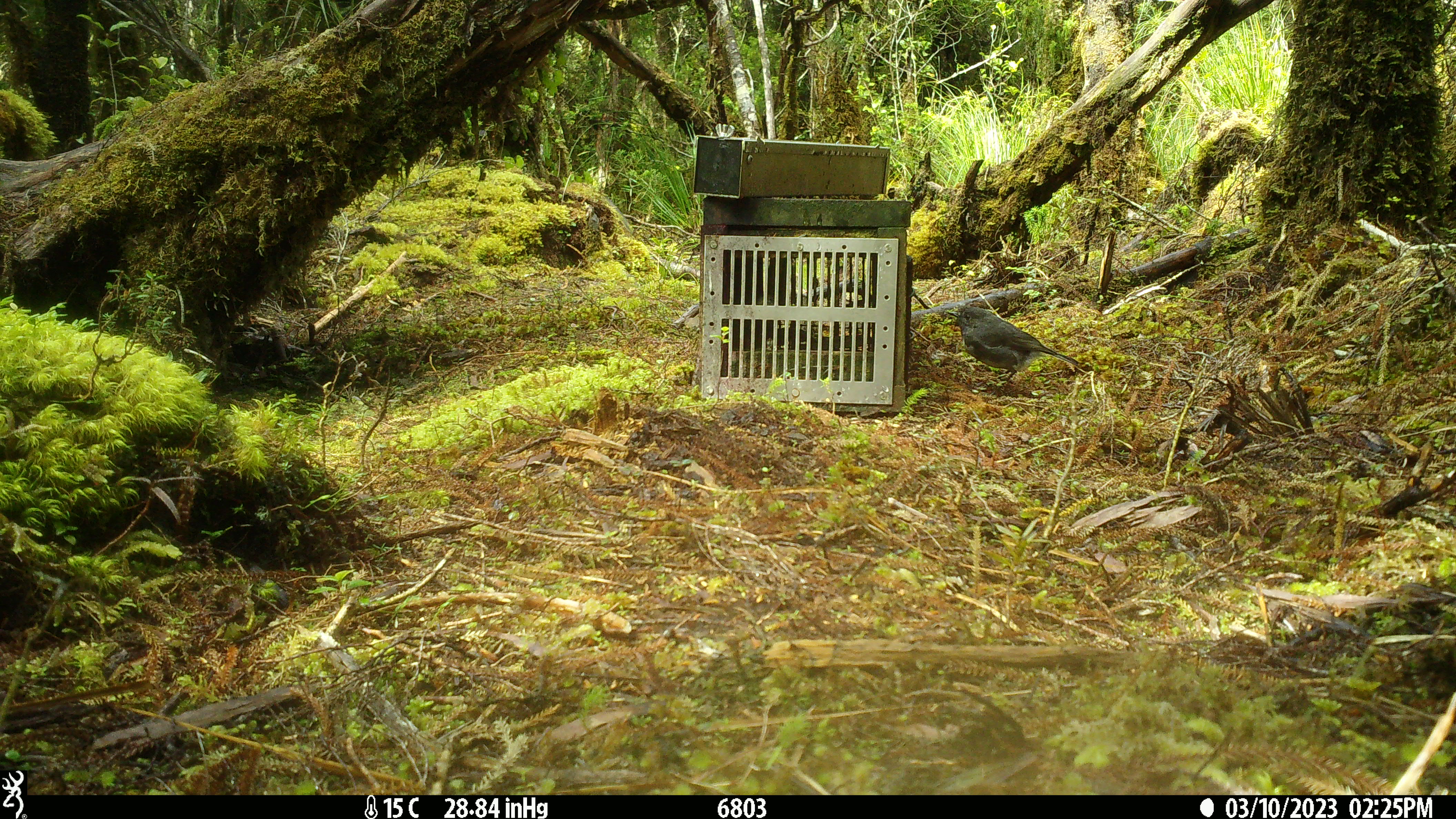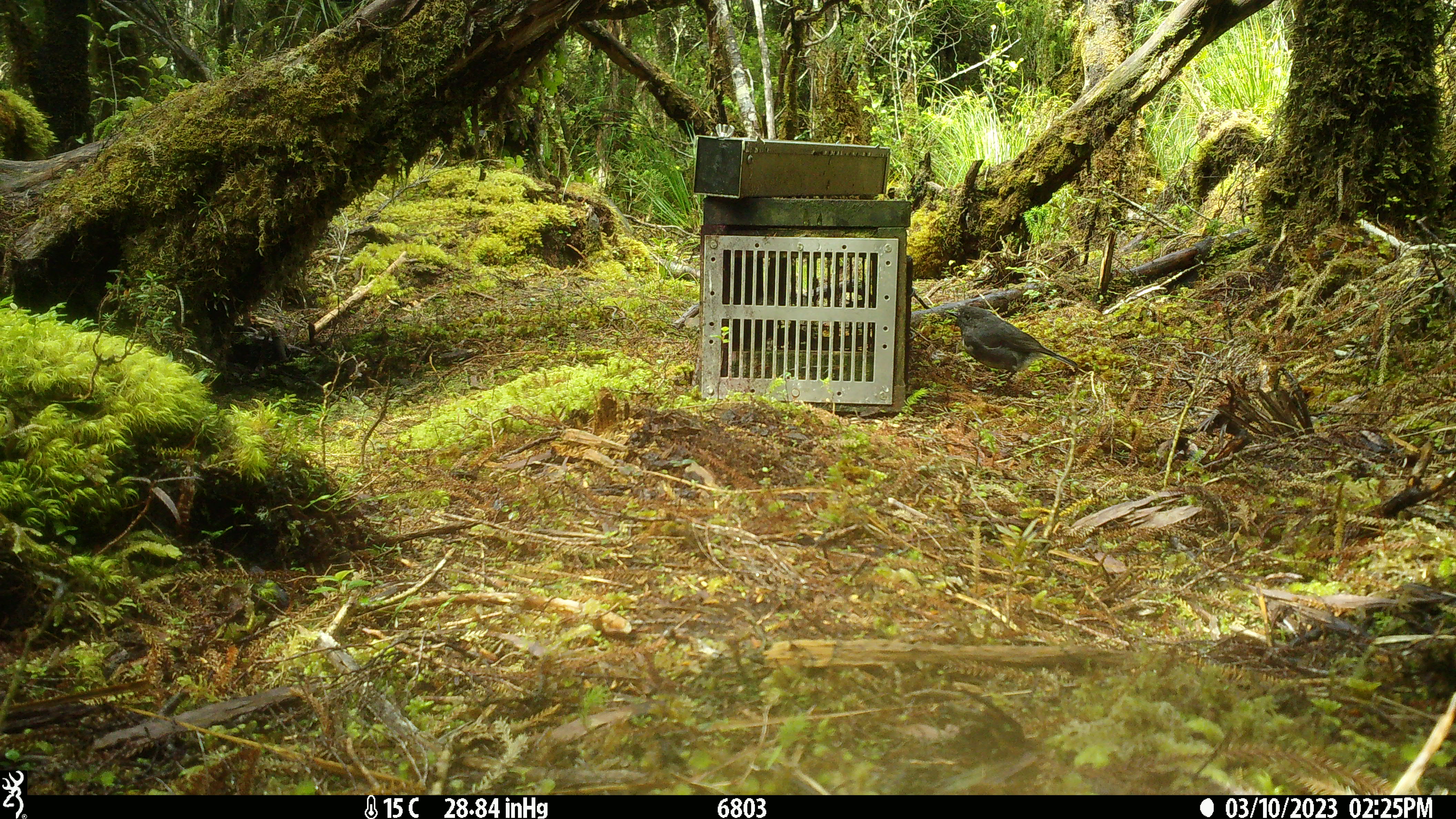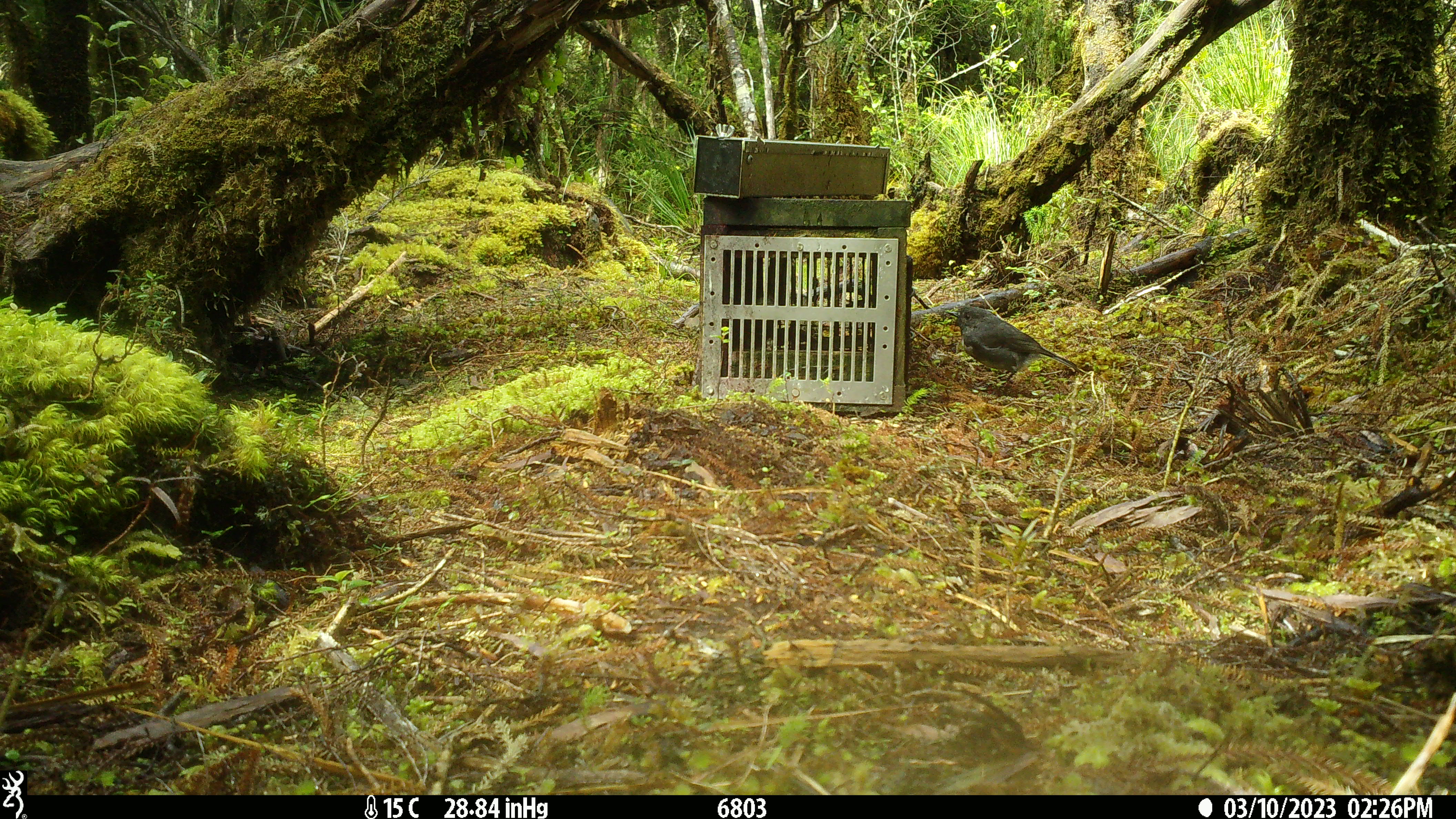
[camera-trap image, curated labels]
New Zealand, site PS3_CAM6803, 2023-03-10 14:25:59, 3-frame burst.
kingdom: Animalia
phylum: Chordata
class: Aves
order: Passeriformes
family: Petroicidae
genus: Petroica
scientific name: Petroica australis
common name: new zealand robin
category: robin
Robin (new zealand robin) (Petroica australis).